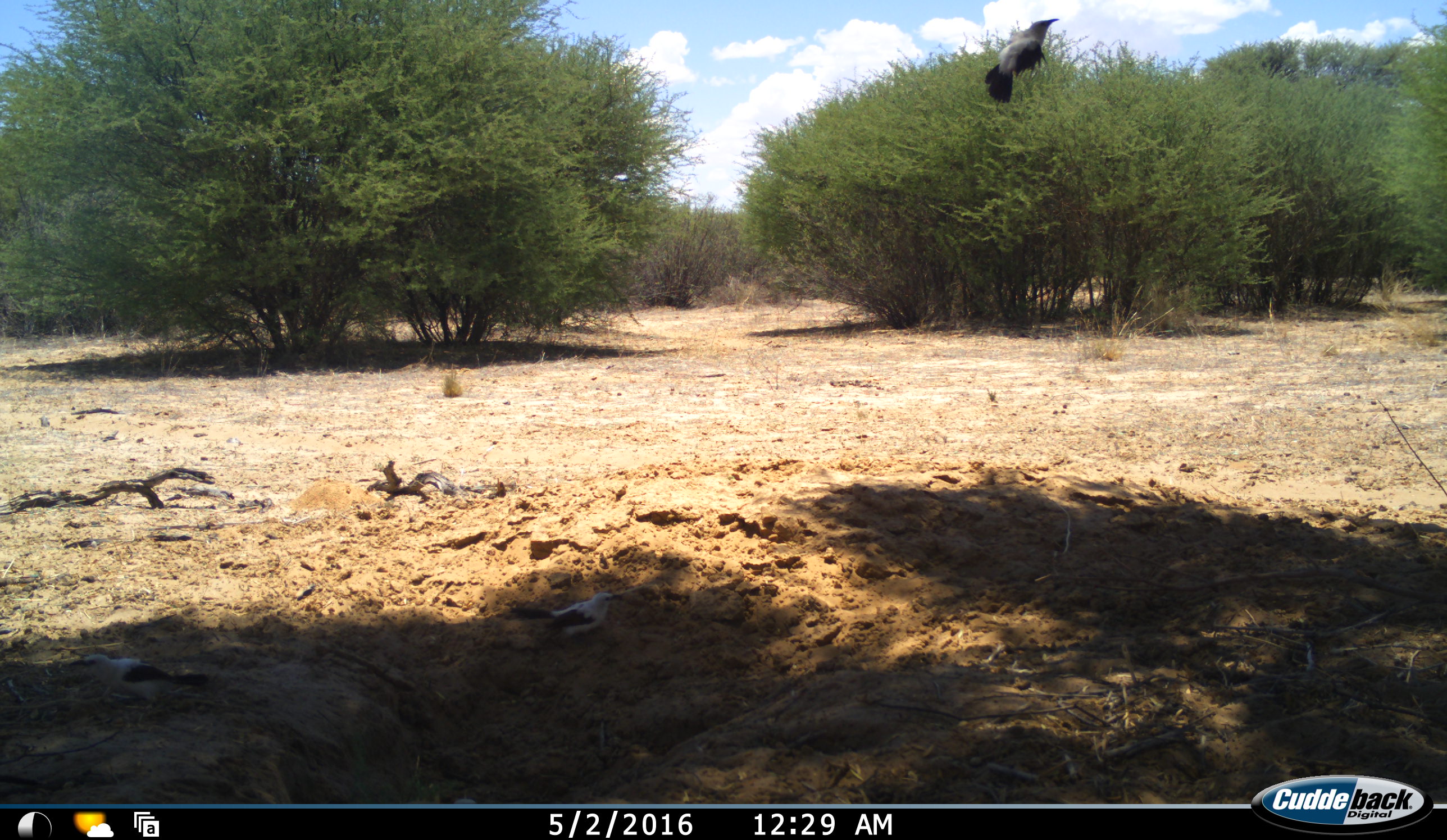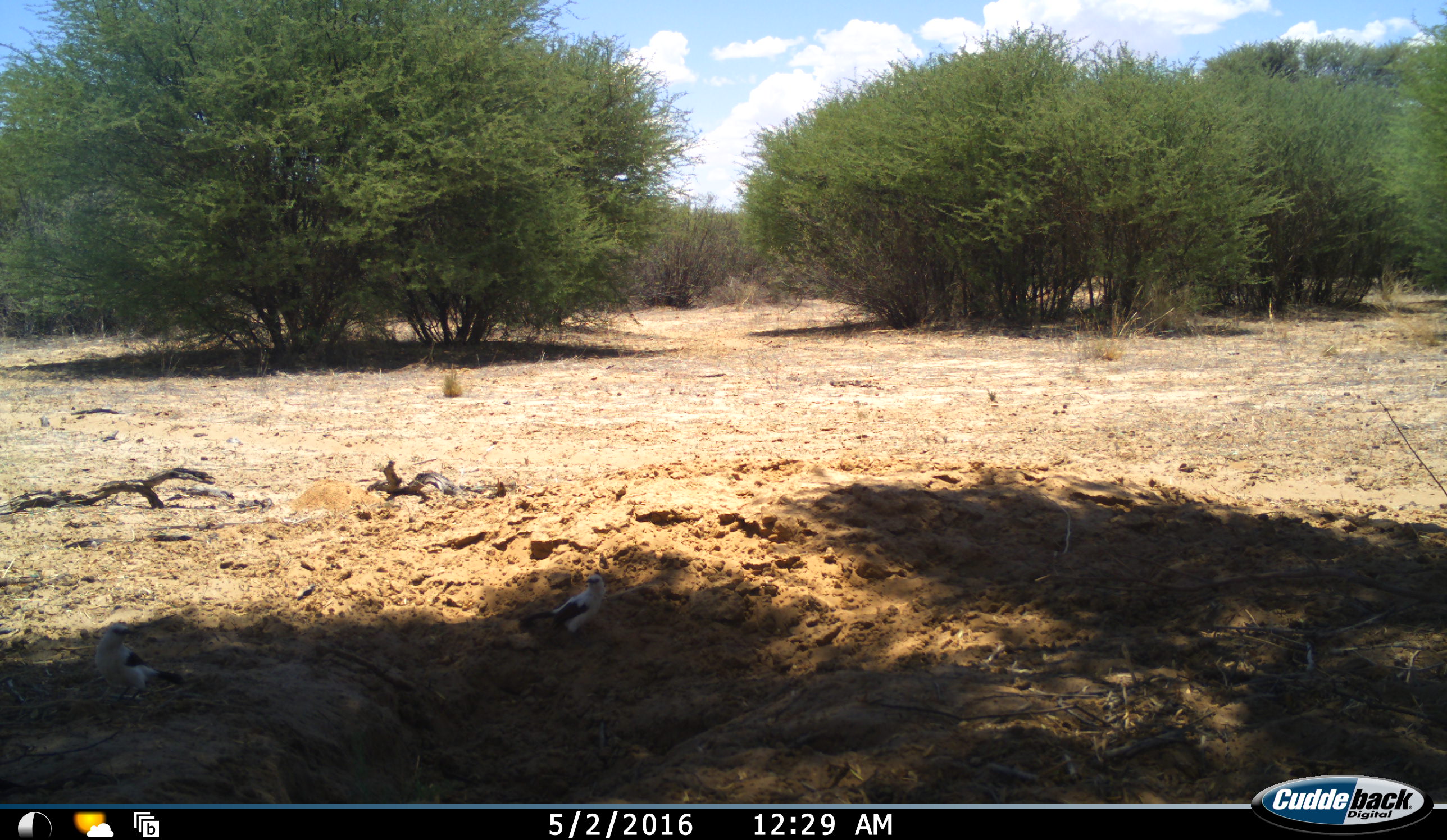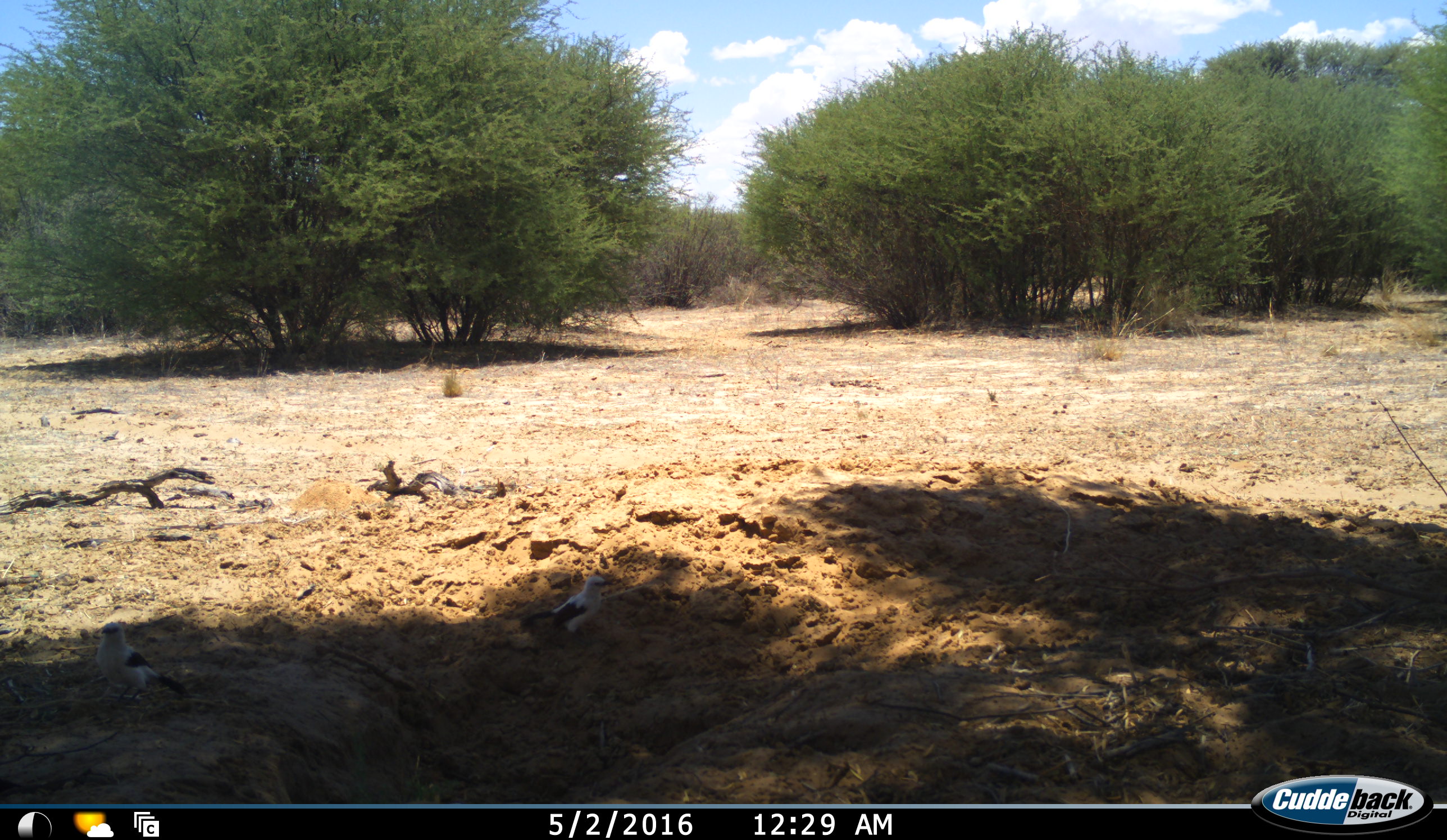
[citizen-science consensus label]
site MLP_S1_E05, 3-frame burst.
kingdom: Animalia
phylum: Chordata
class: Aves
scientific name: Aves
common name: bird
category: birdother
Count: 3.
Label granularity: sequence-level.